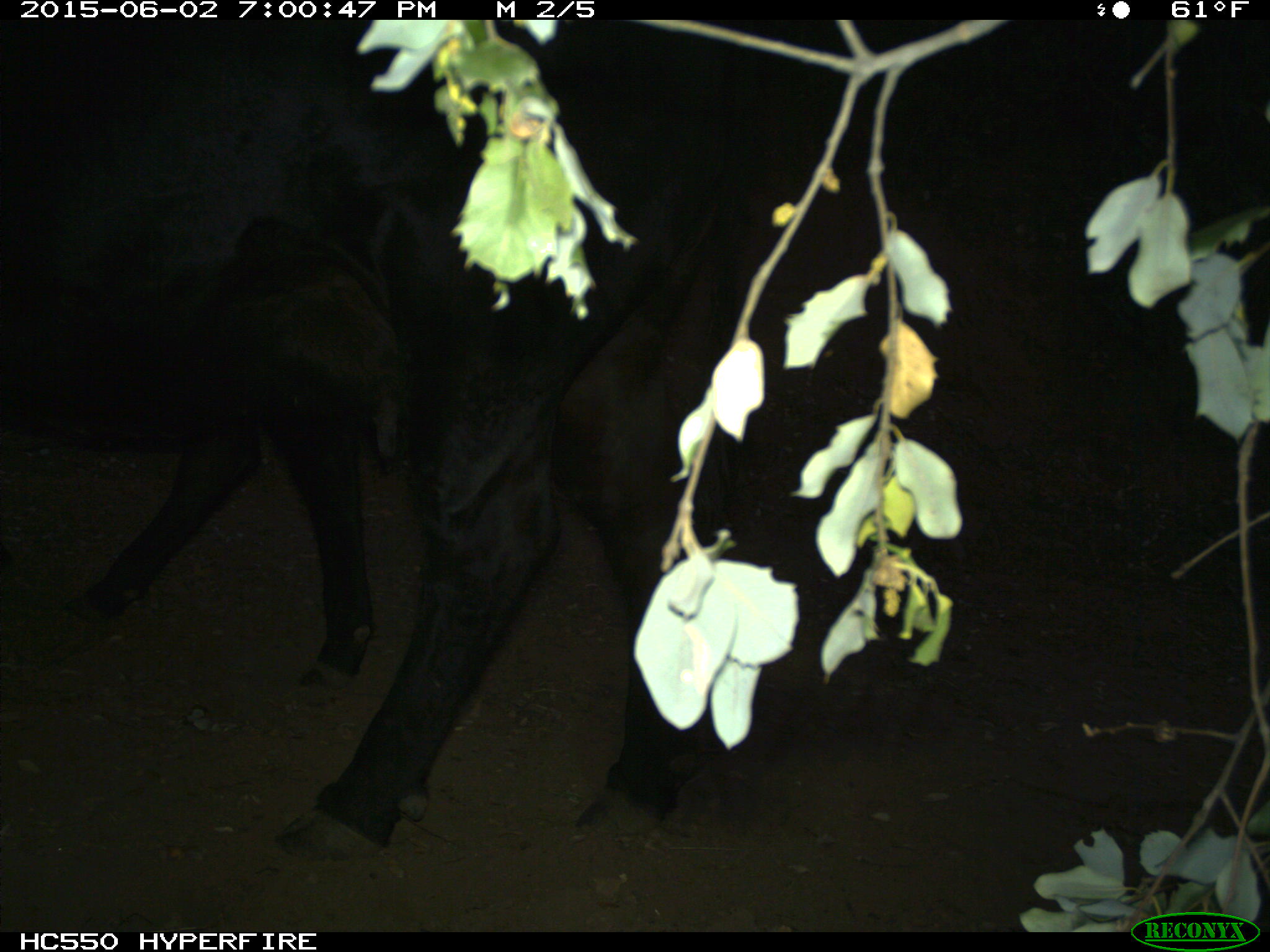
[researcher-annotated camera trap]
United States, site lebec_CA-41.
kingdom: Animalia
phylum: Chordata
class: Mammalia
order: Artiodactyla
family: Bovidae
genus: Bos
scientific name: Bos taurus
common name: domestic cow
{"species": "Bos taurus (domestic cow)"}